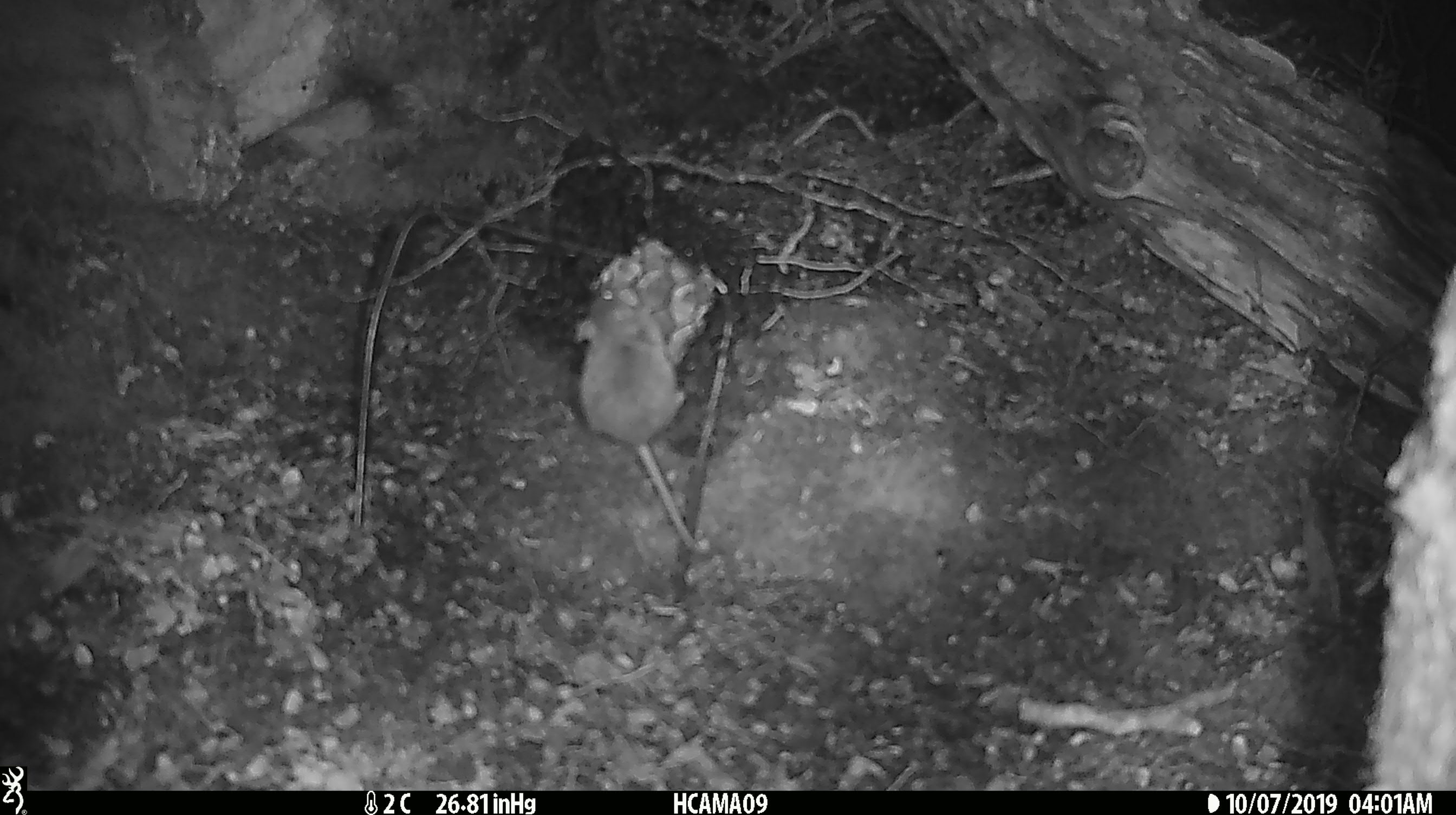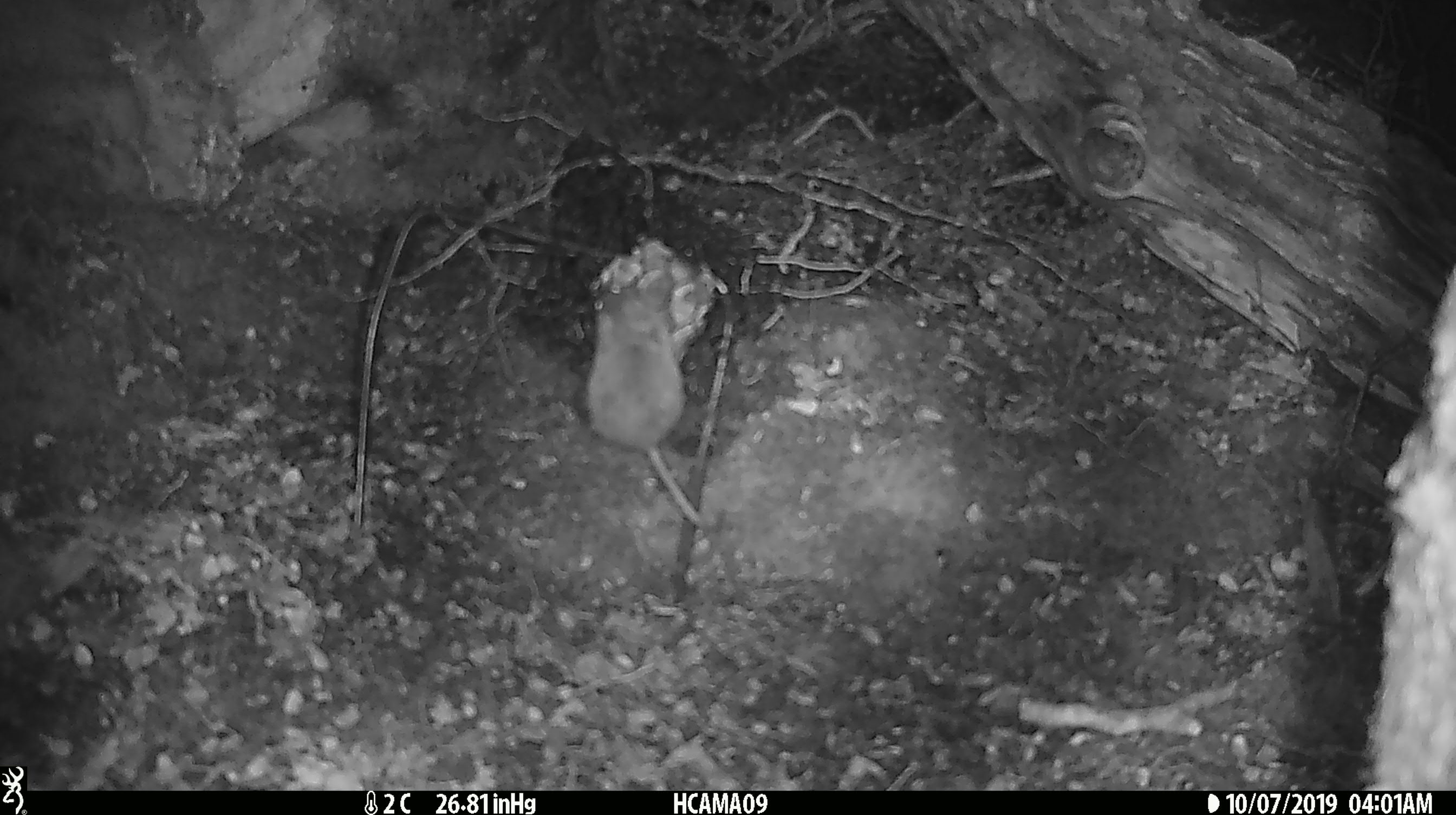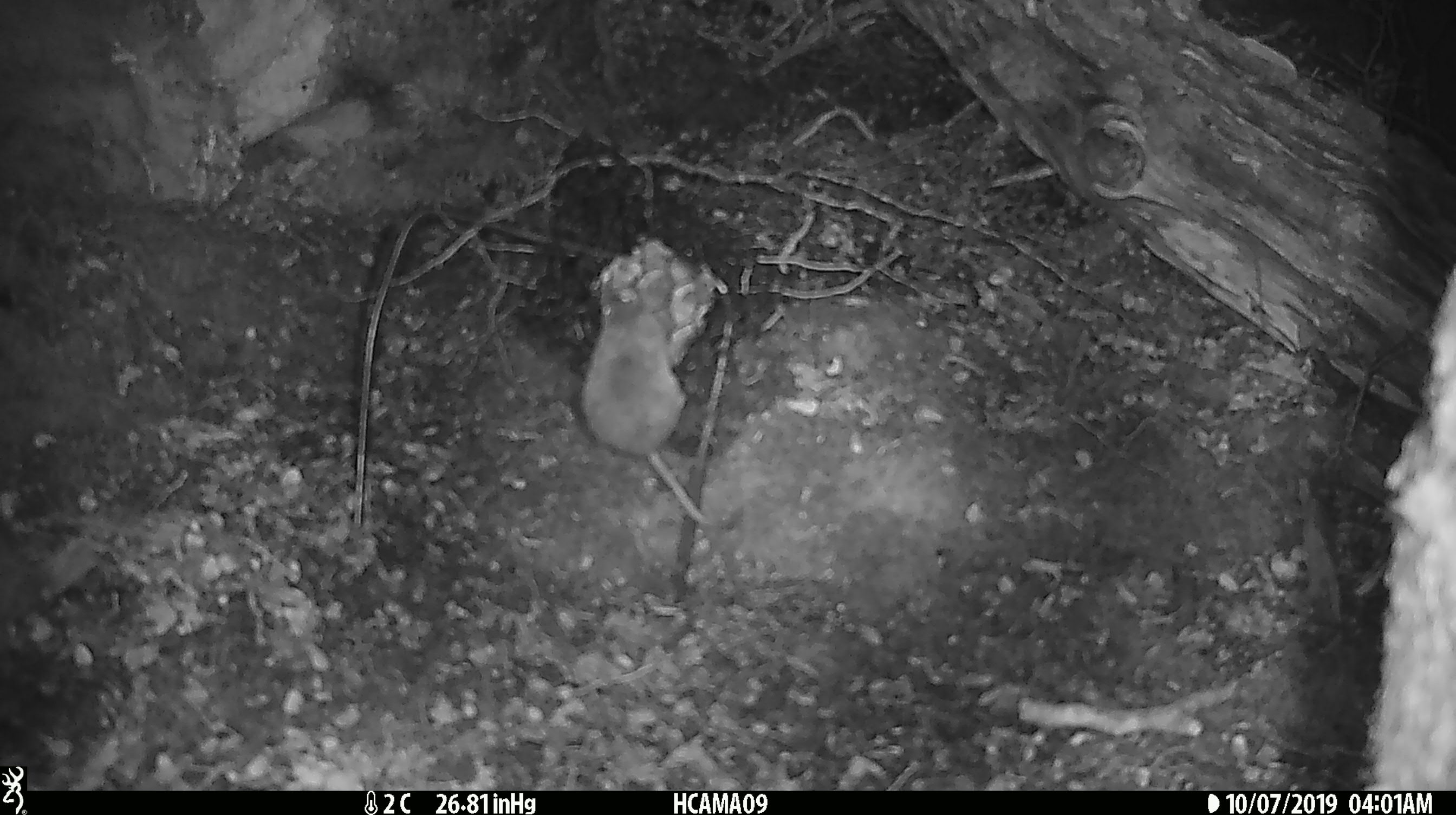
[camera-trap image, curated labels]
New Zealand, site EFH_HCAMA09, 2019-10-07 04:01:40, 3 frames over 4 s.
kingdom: Animalia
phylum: Chordata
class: Mammalia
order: Rodentia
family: Muridae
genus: Mus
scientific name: Mus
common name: mouse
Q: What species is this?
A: Mouse (Mus).